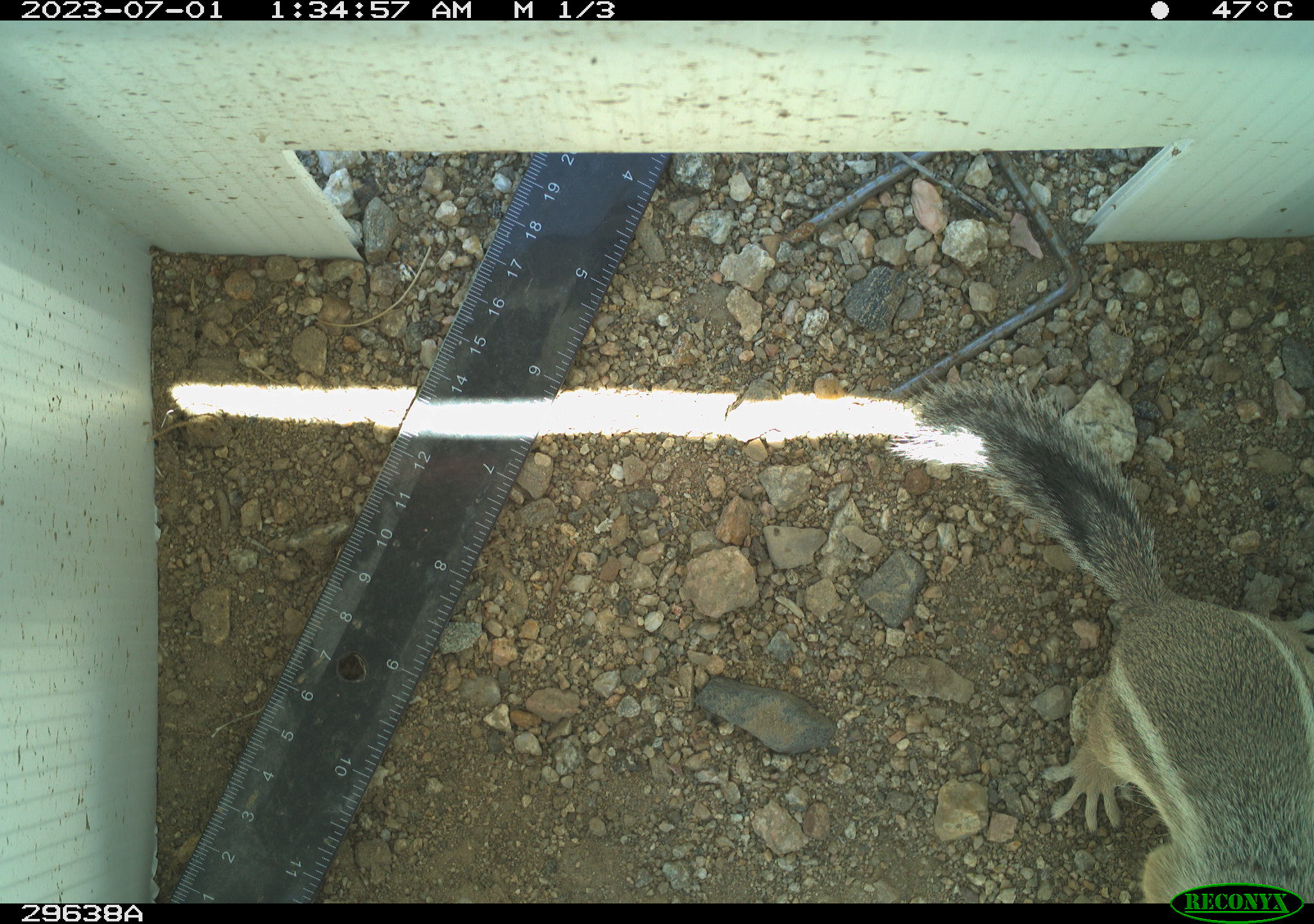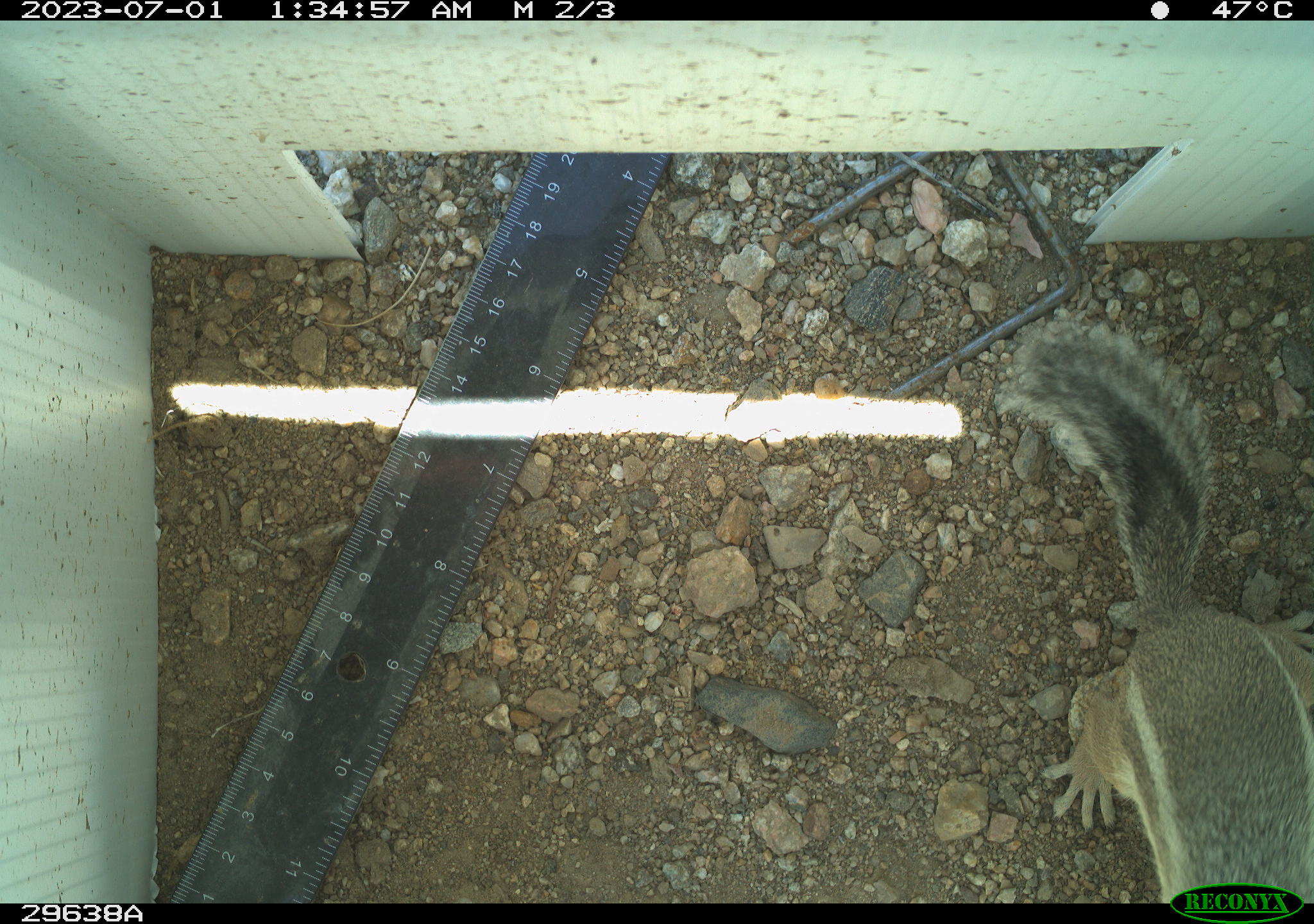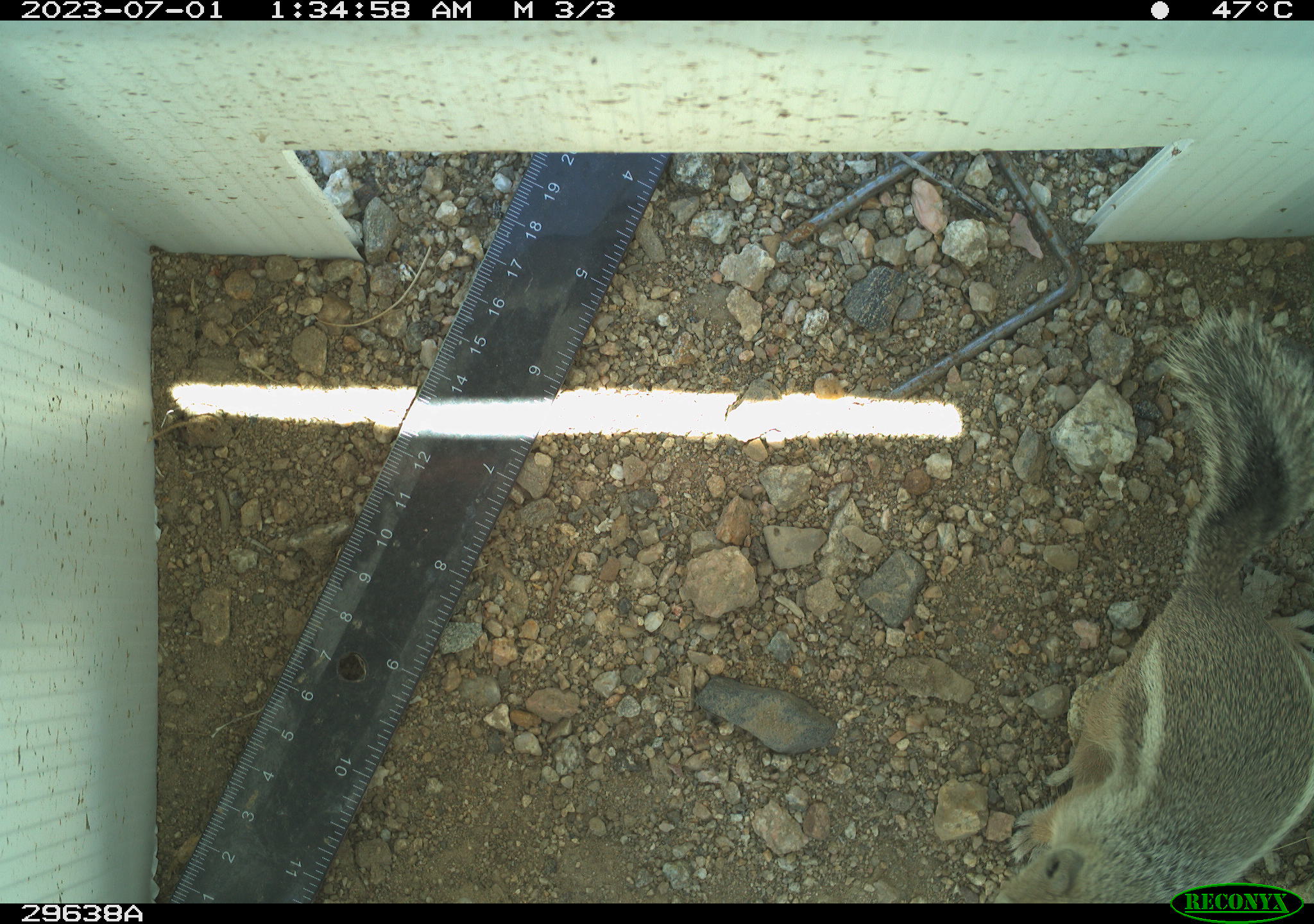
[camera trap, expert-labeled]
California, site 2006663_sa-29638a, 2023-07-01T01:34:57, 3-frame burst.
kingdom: Animalia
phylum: Chordata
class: Mammalia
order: Rodentia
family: Sciuridae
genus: Ammospermophilus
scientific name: Ammospermophilus leucurus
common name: white-tailed antelope squirrel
White-tailed antelope squirrel (Ammospermophilus leucurus).